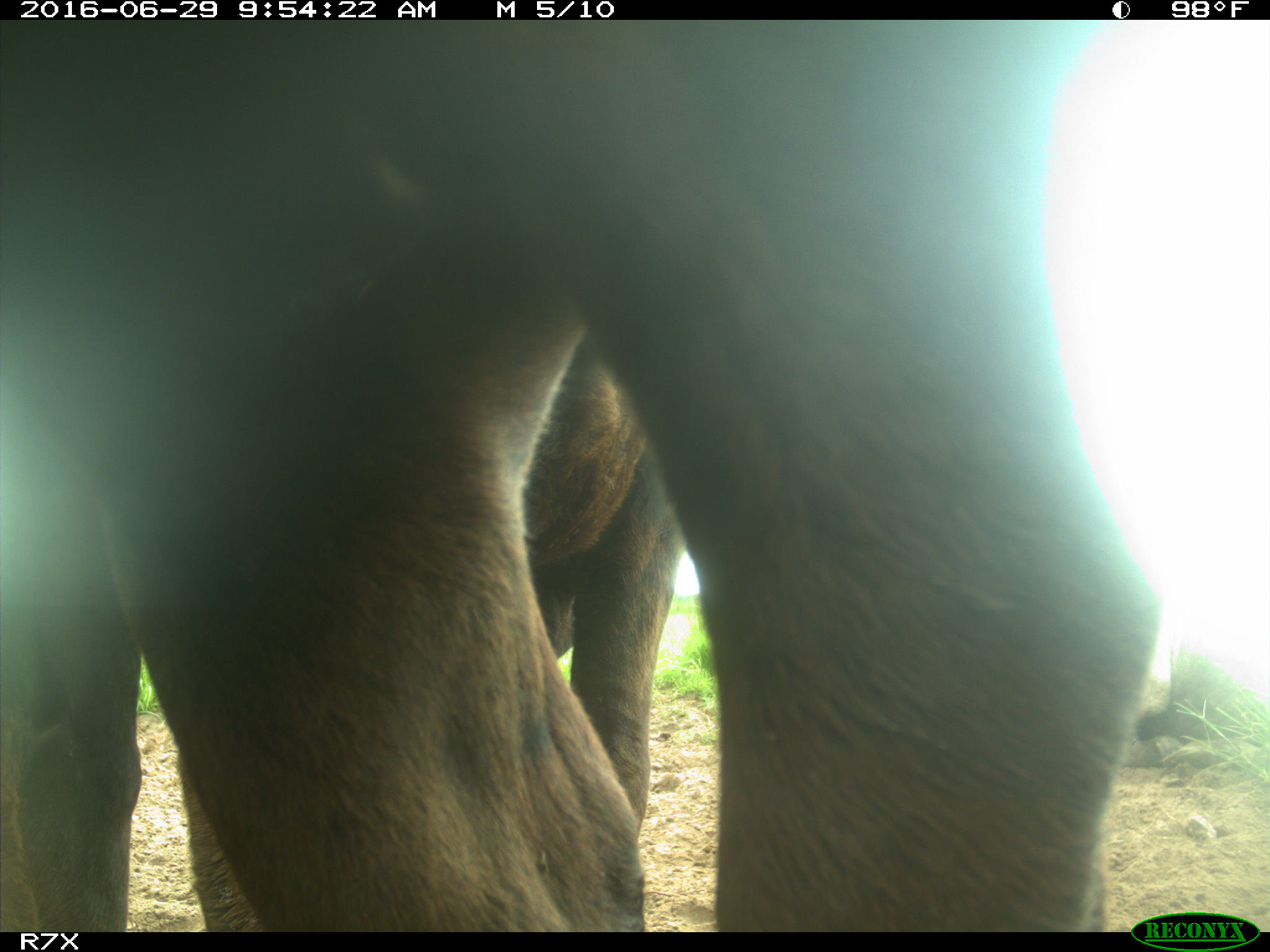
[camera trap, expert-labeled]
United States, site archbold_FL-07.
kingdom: Animalia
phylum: Chordata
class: Mammalia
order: Artiodactyla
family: Bovidae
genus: Bos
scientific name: Bos taurus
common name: domestic cow